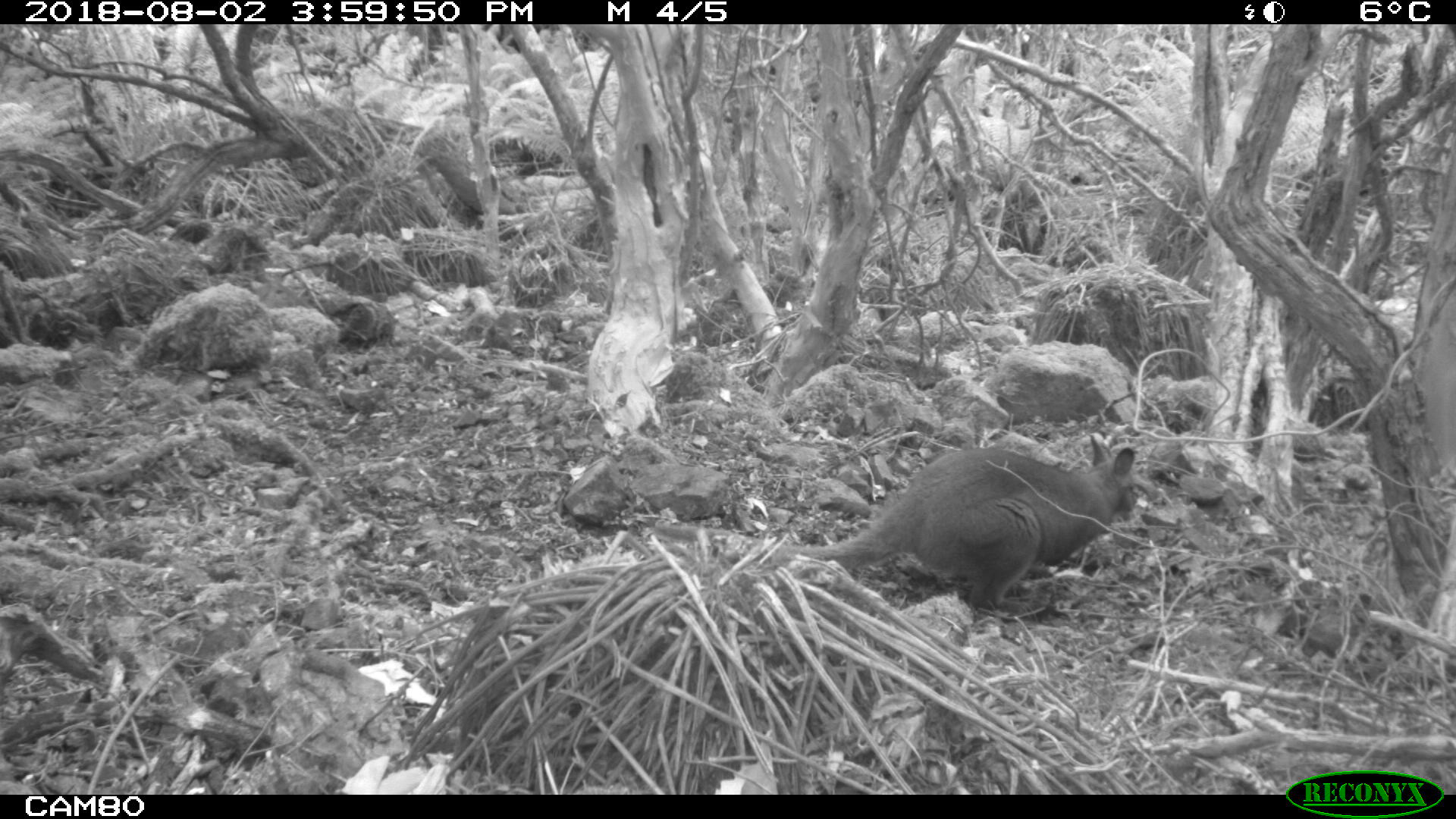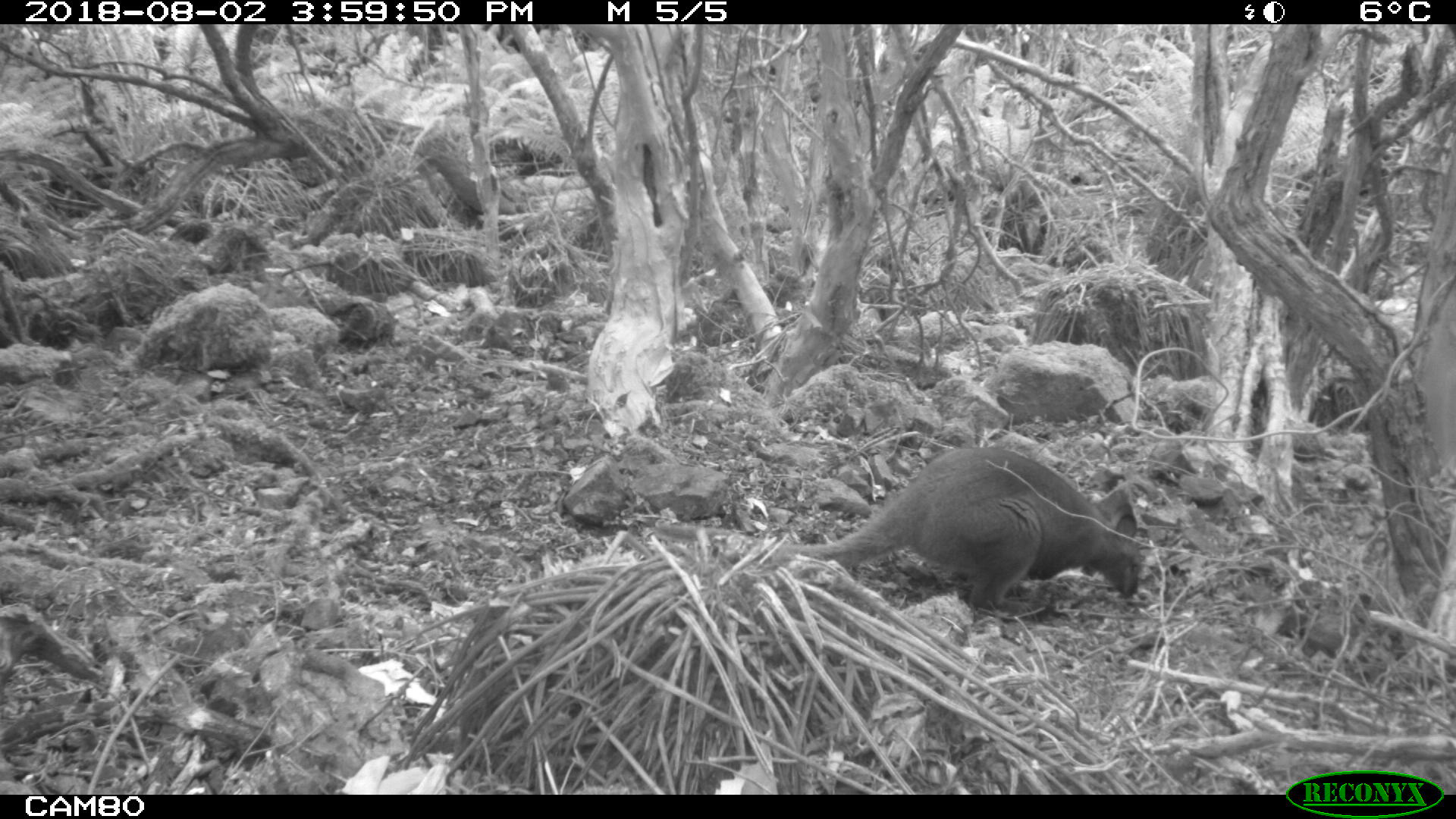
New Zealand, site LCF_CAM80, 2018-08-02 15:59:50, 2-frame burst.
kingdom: Animalia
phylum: Chordata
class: Mammalia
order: Diprotodontia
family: Macropodidae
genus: Notamacropus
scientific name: Notamacropus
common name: wallaby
Wallaby (Notamacropus).